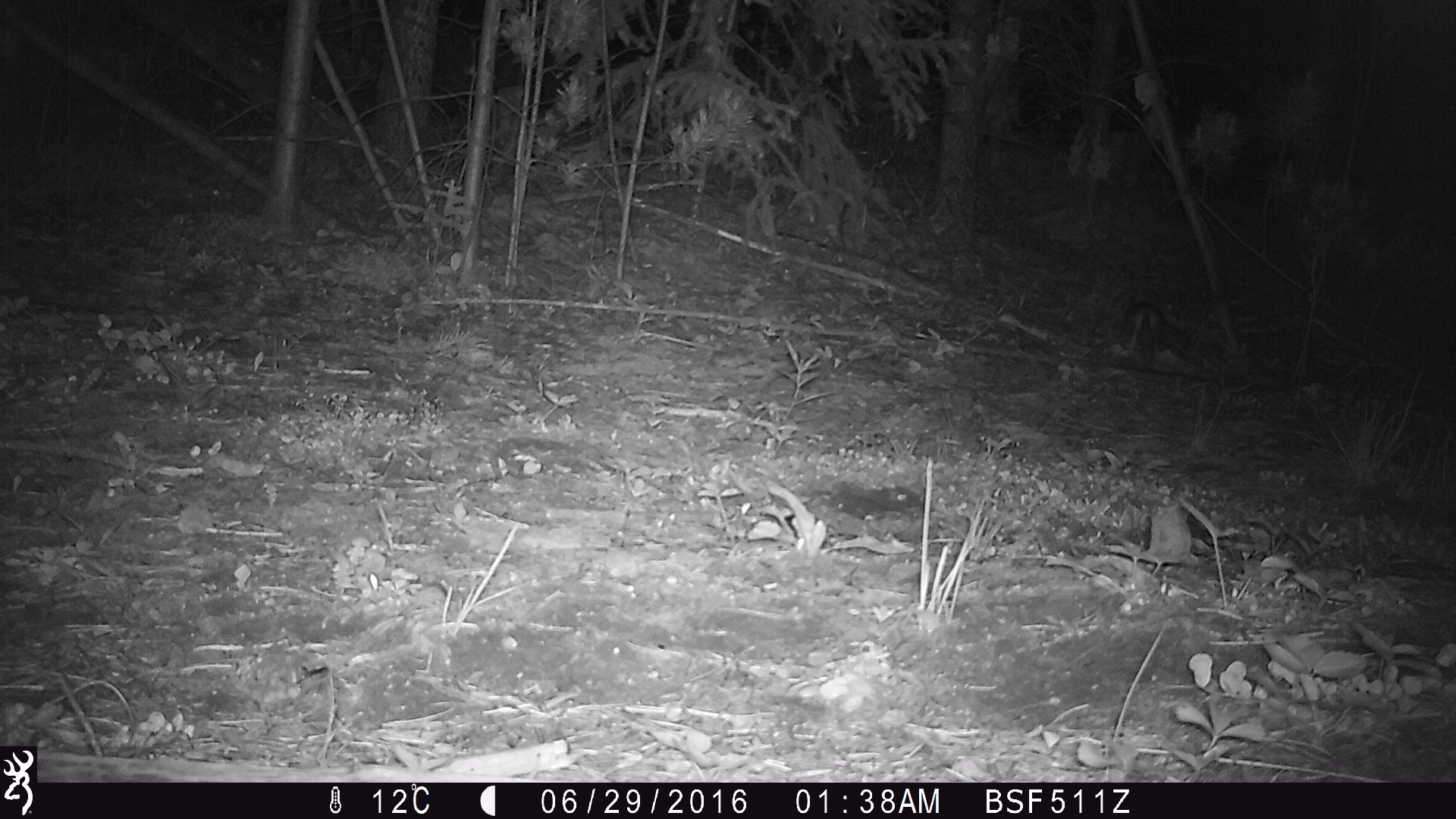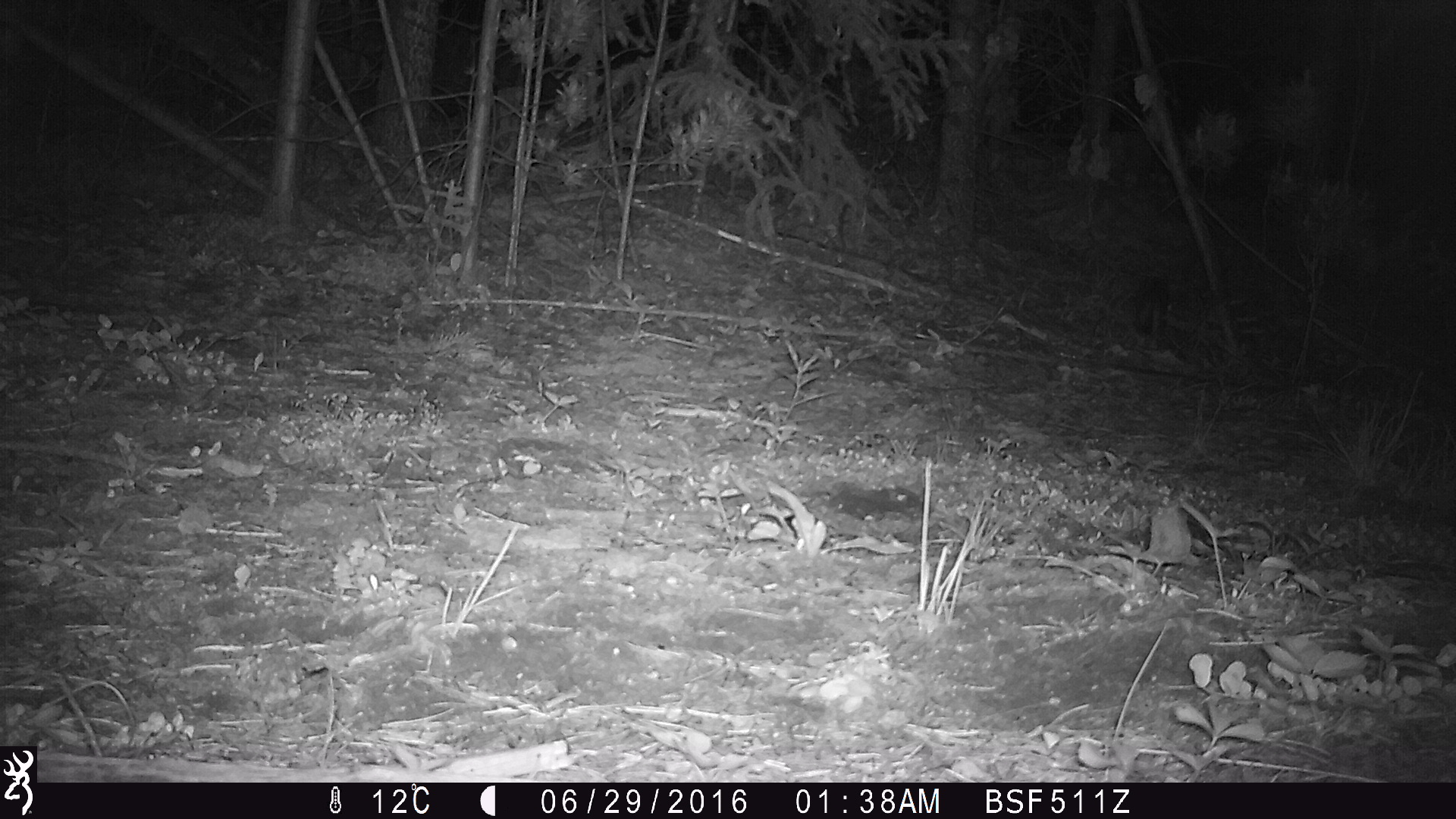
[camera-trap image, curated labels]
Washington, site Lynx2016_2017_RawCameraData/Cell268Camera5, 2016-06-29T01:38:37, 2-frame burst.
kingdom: Animalia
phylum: Chordata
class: Mammalia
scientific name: Mammalia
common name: small mammal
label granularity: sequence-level